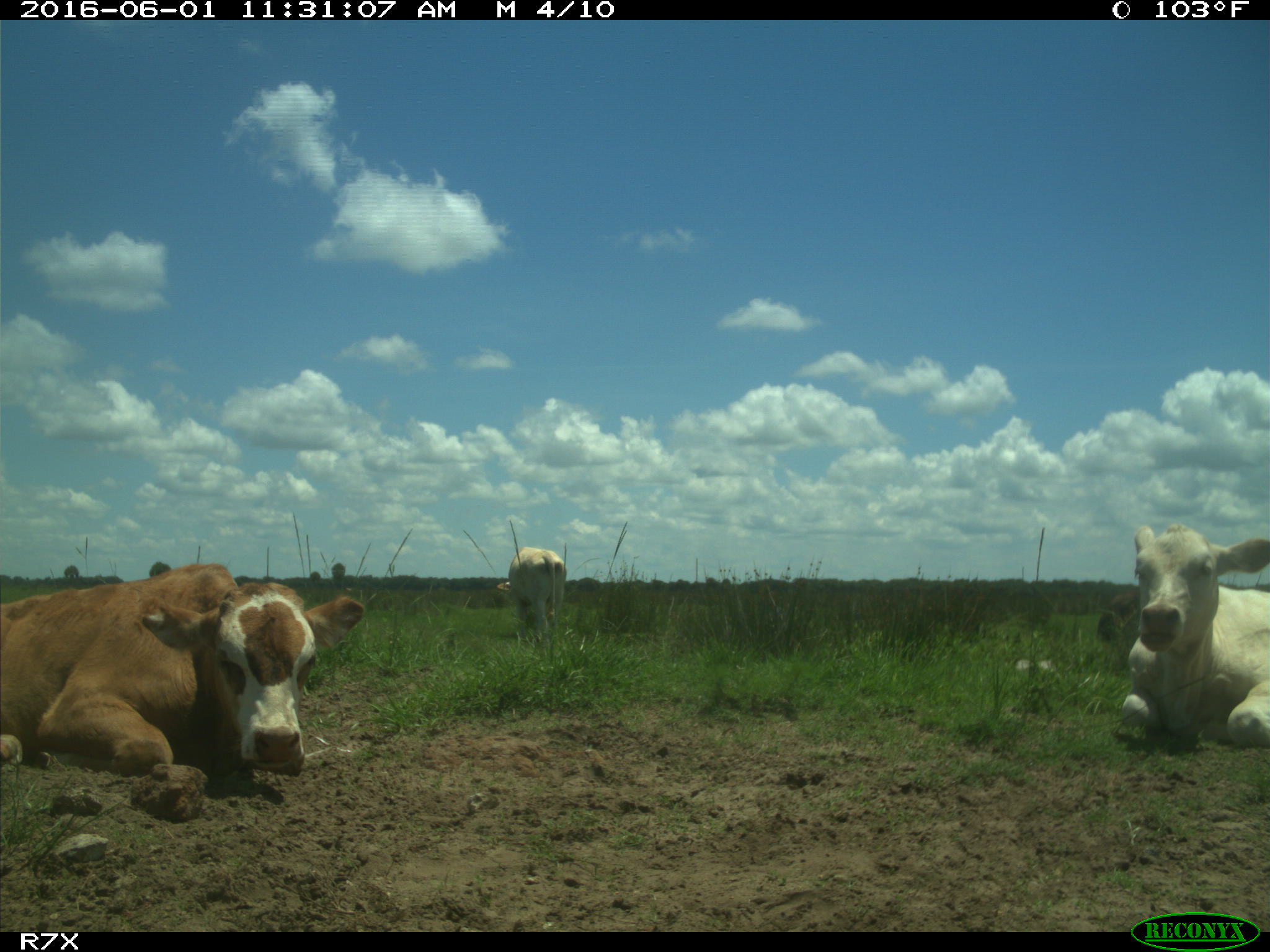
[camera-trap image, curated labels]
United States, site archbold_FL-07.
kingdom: Animalia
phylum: Chordata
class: Mammalia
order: Artiodactyla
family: Bovidae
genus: Bos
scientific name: Bos taurus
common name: domestic cow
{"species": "Bos taurus (domestic cow)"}